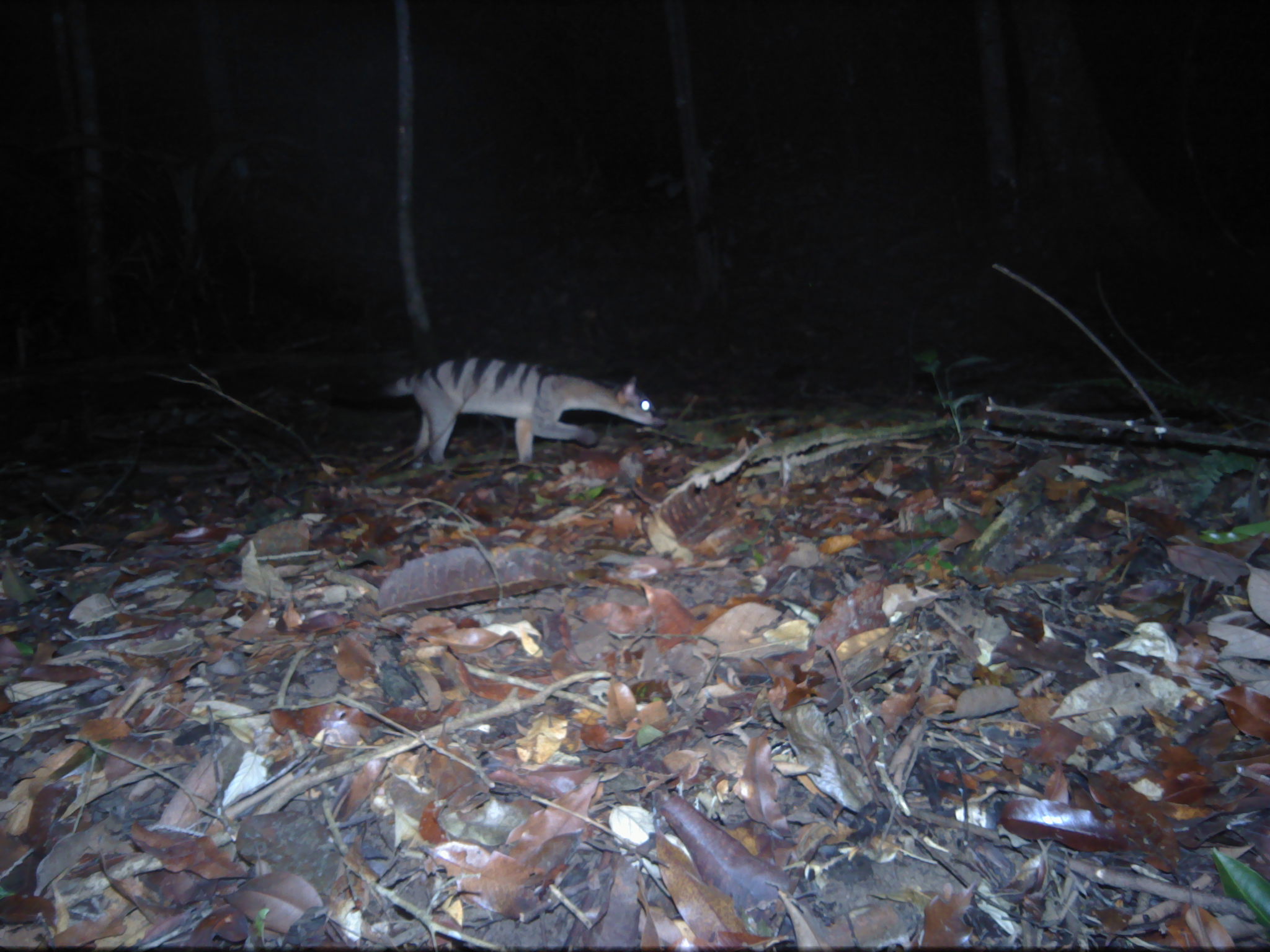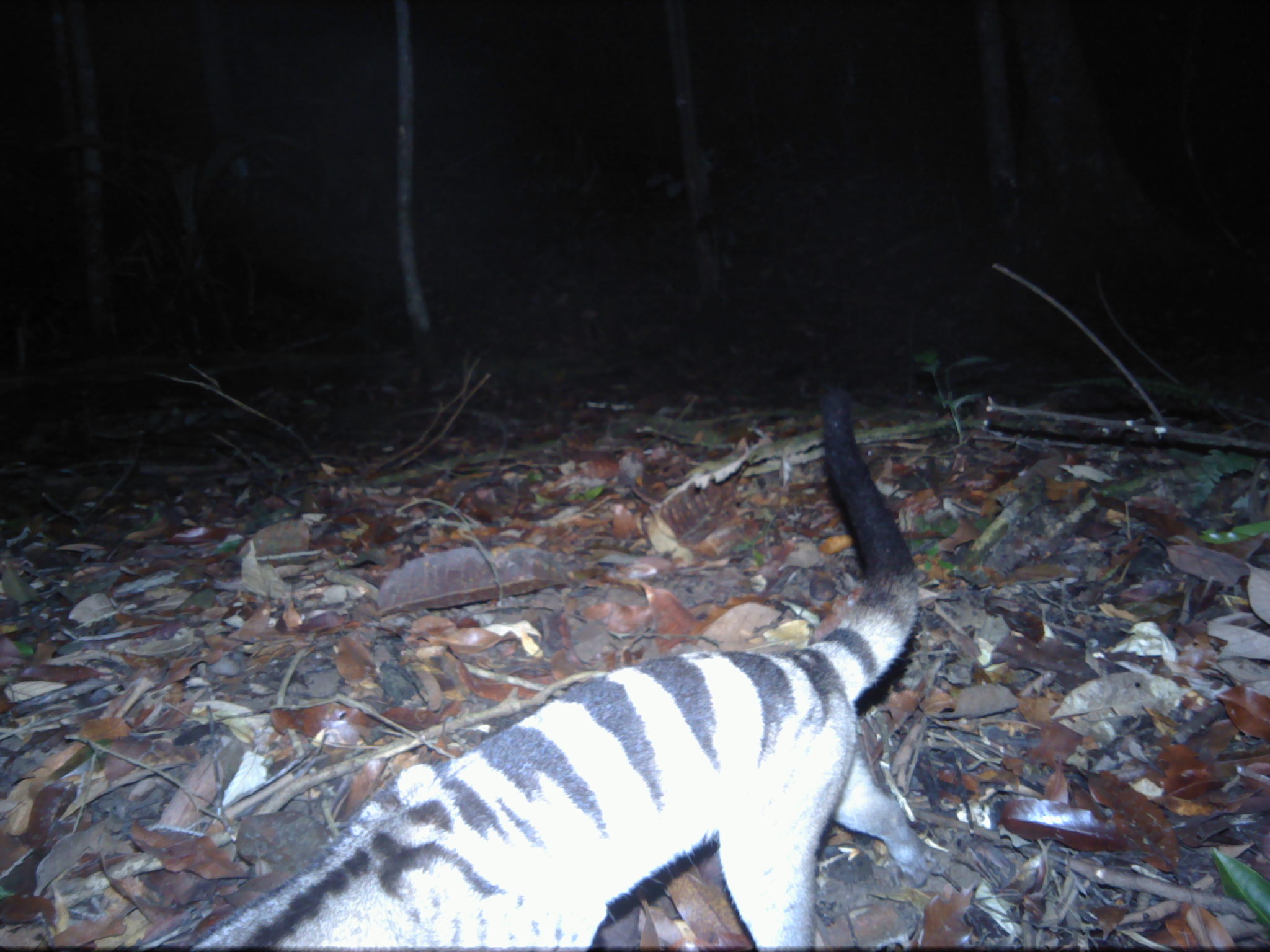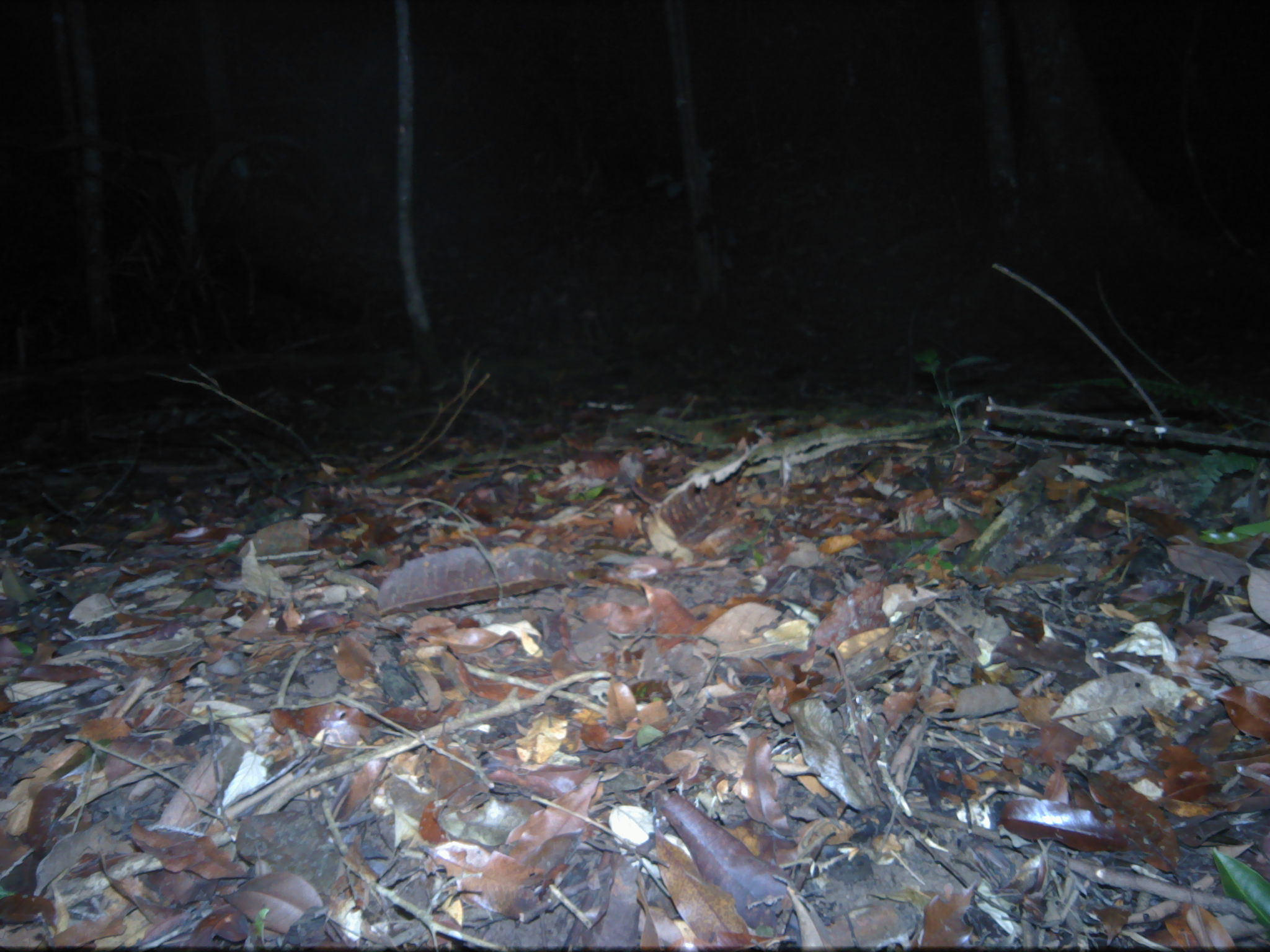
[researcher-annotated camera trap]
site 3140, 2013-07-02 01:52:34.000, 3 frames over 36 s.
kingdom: Animalia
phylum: Chordata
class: Mammalia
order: Carnivora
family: Viverridae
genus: Hemigalus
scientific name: Hemigalus derbyanus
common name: banded civet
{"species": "Hemigalus derbyanus (banded civet)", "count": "1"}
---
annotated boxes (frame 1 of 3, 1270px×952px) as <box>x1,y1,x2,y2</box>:
hemigalus derbyanus: <box>312,353,669,469</box>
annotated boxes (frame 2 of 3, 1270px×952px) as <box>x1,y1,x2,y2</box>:
hemigalus derbyanus: <box>164,374,918,947</box>